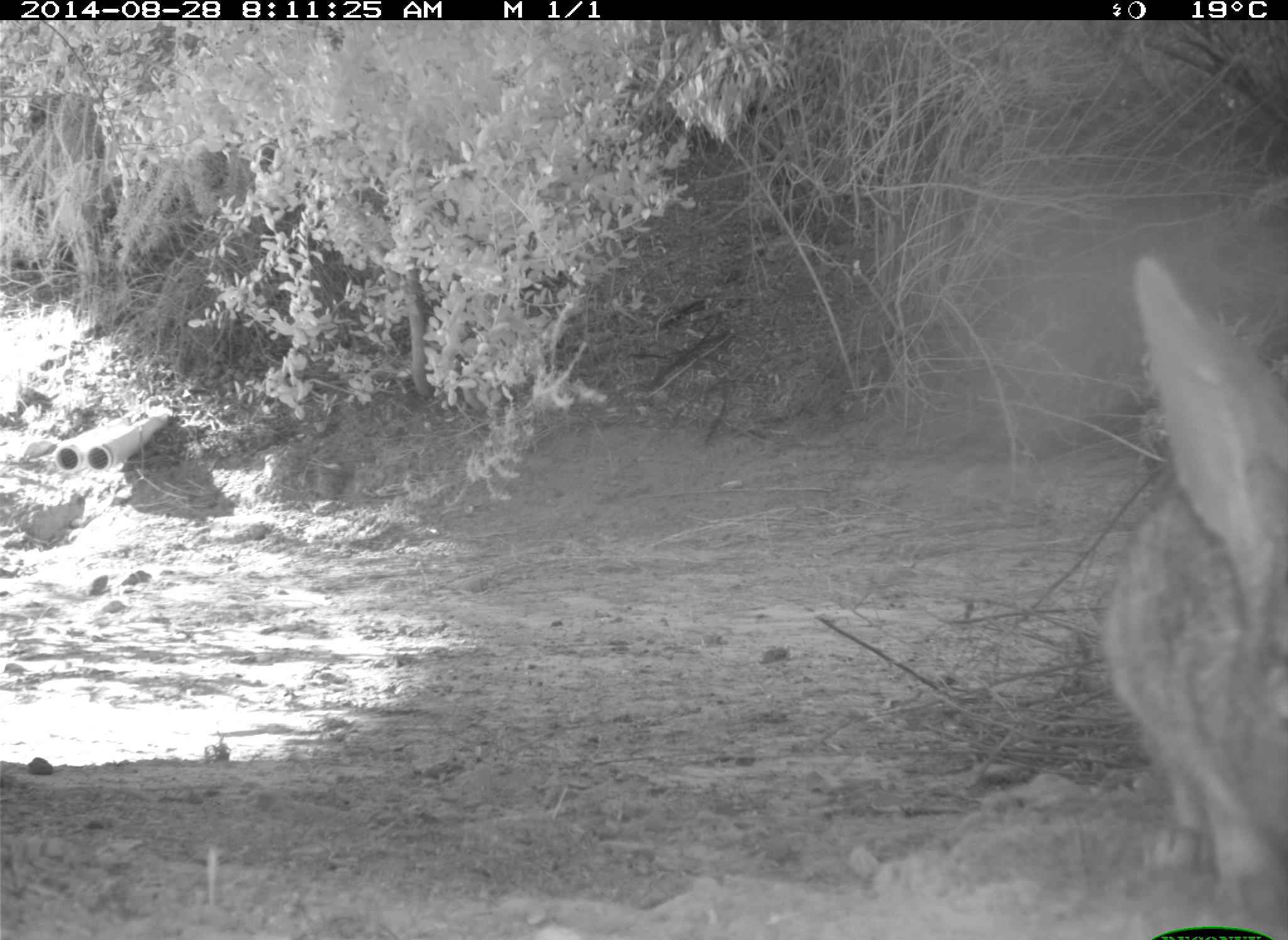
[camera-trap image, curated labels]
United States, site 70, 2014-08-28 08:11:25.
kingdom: Animalia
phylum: Chordata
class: Mammalia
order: Lagomorpha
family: Leporidae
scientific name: Leporidae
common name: rabbits and hares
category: rabbit